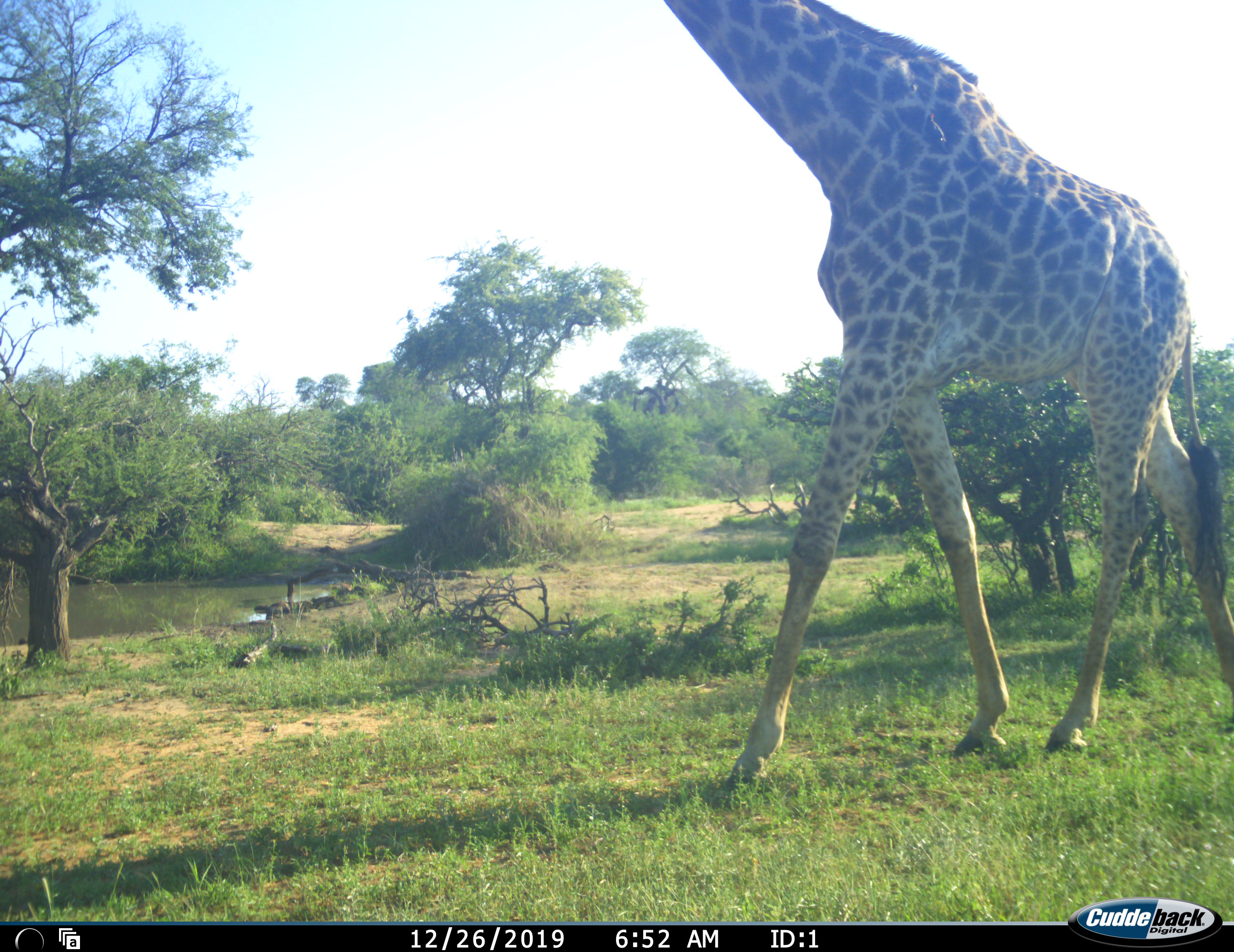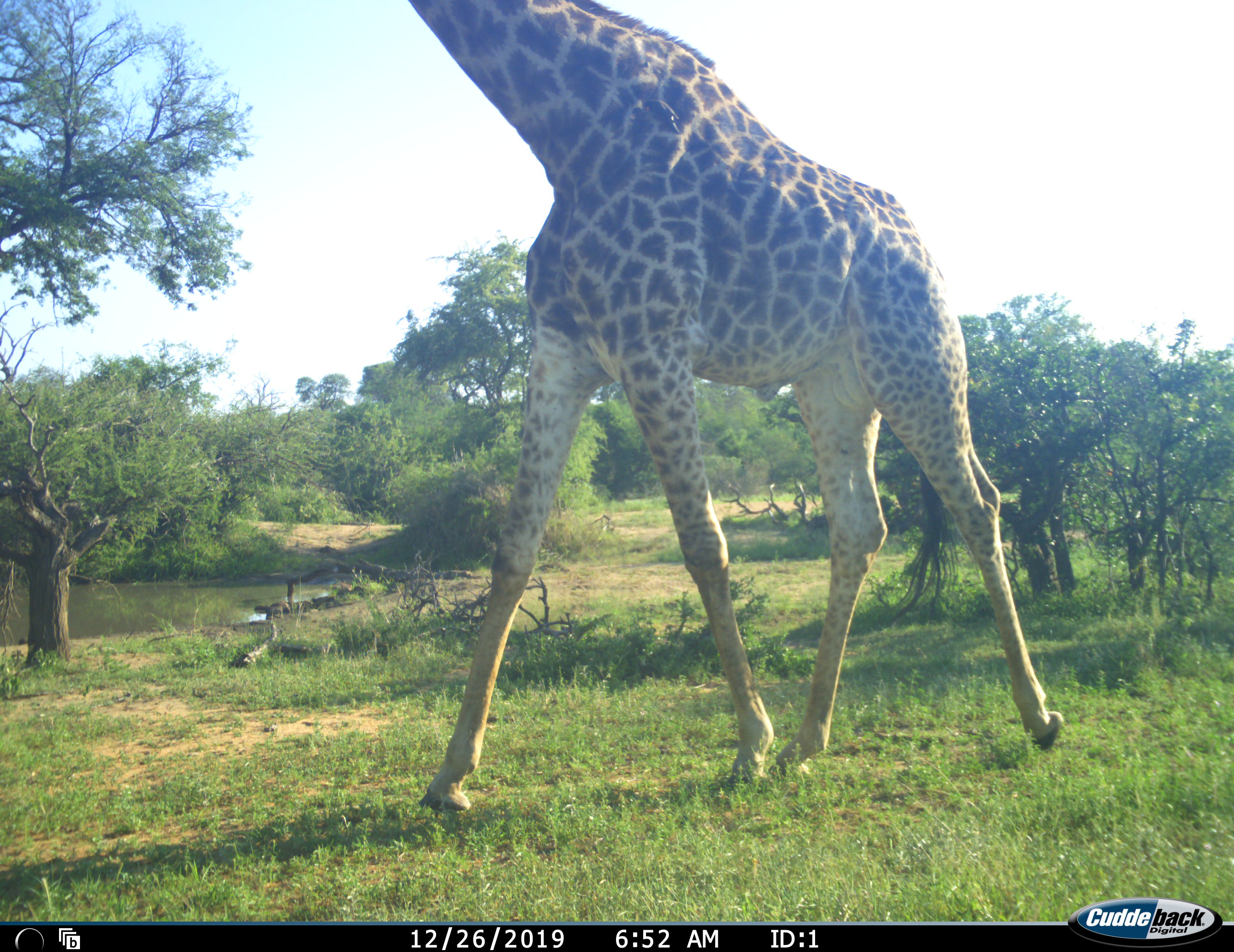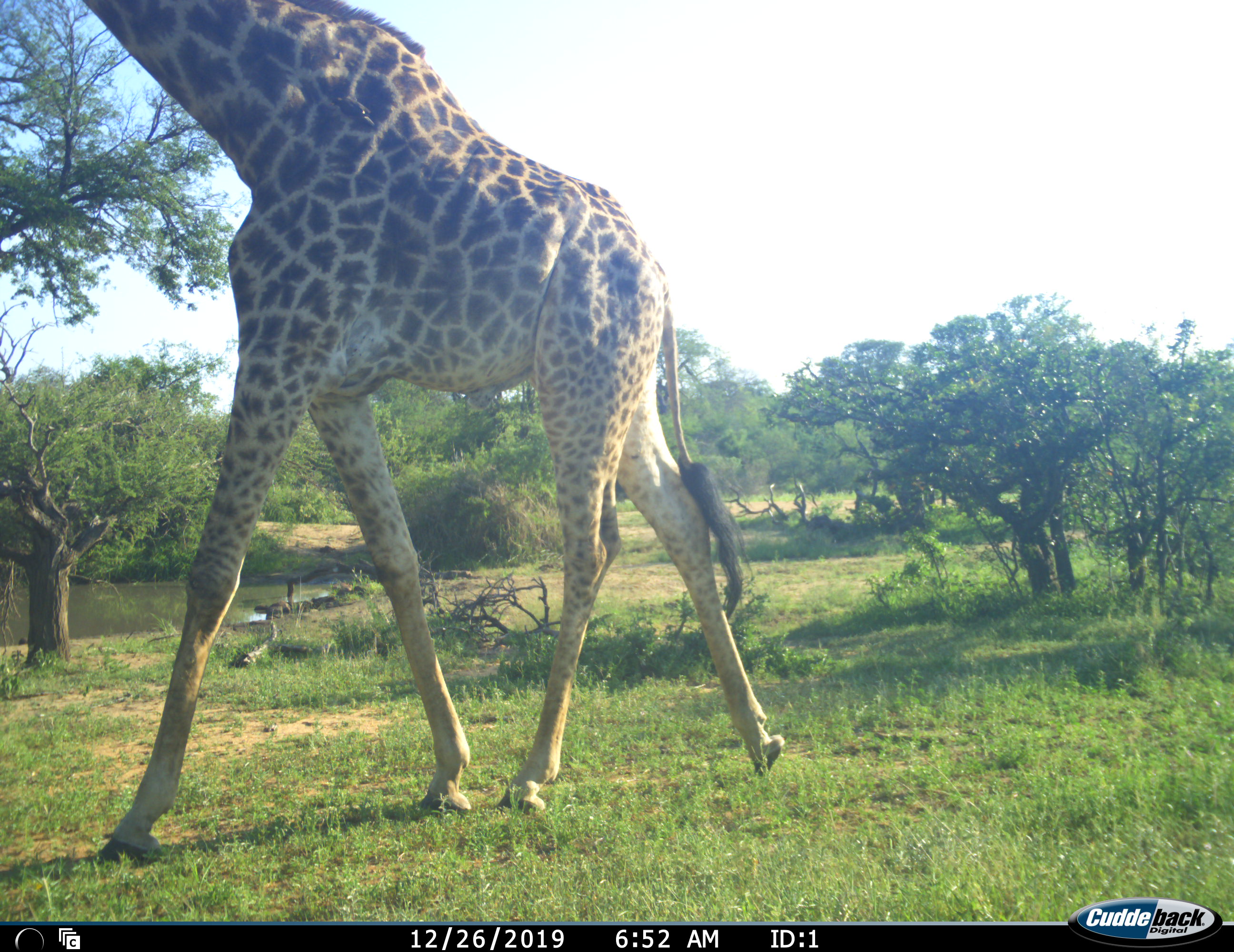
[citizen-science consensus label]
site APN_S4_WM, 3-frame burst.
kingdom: Animalia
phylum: Chordata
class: Mammalia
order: Artiodactyla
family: Giraffidae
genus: Giraffa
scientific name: Giraffa camelopardalis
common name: giraffe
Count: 1.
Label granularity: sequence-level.